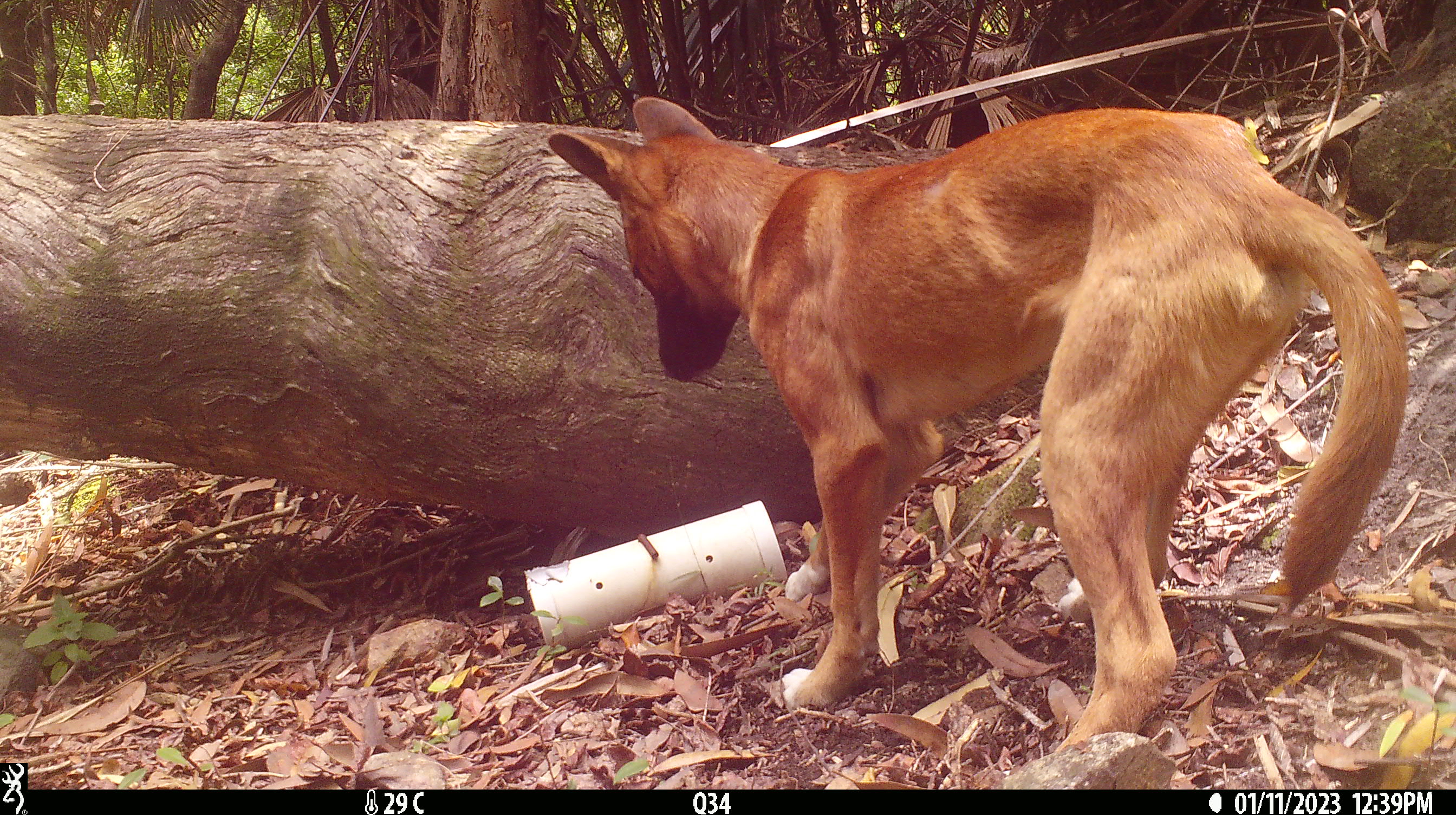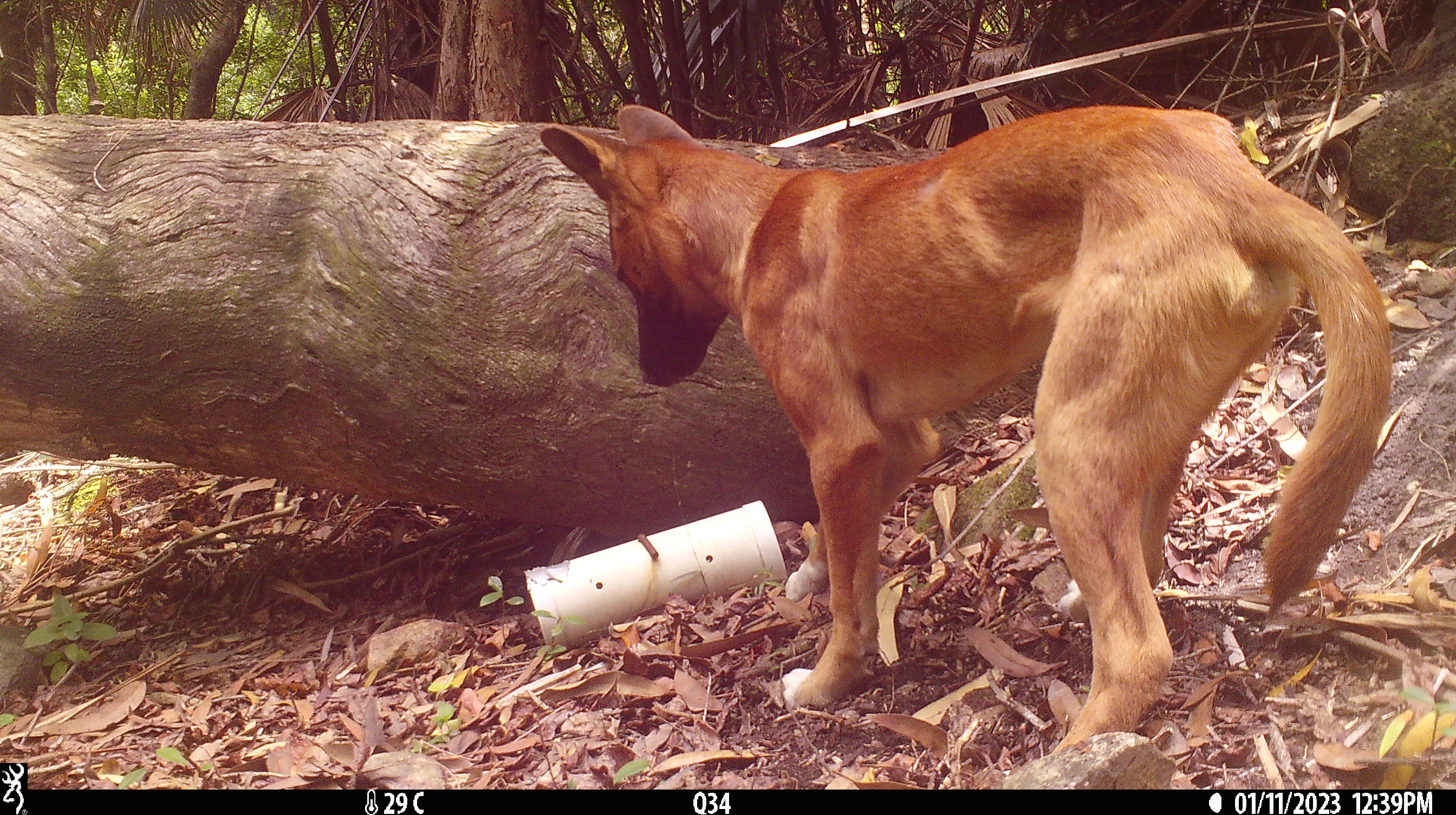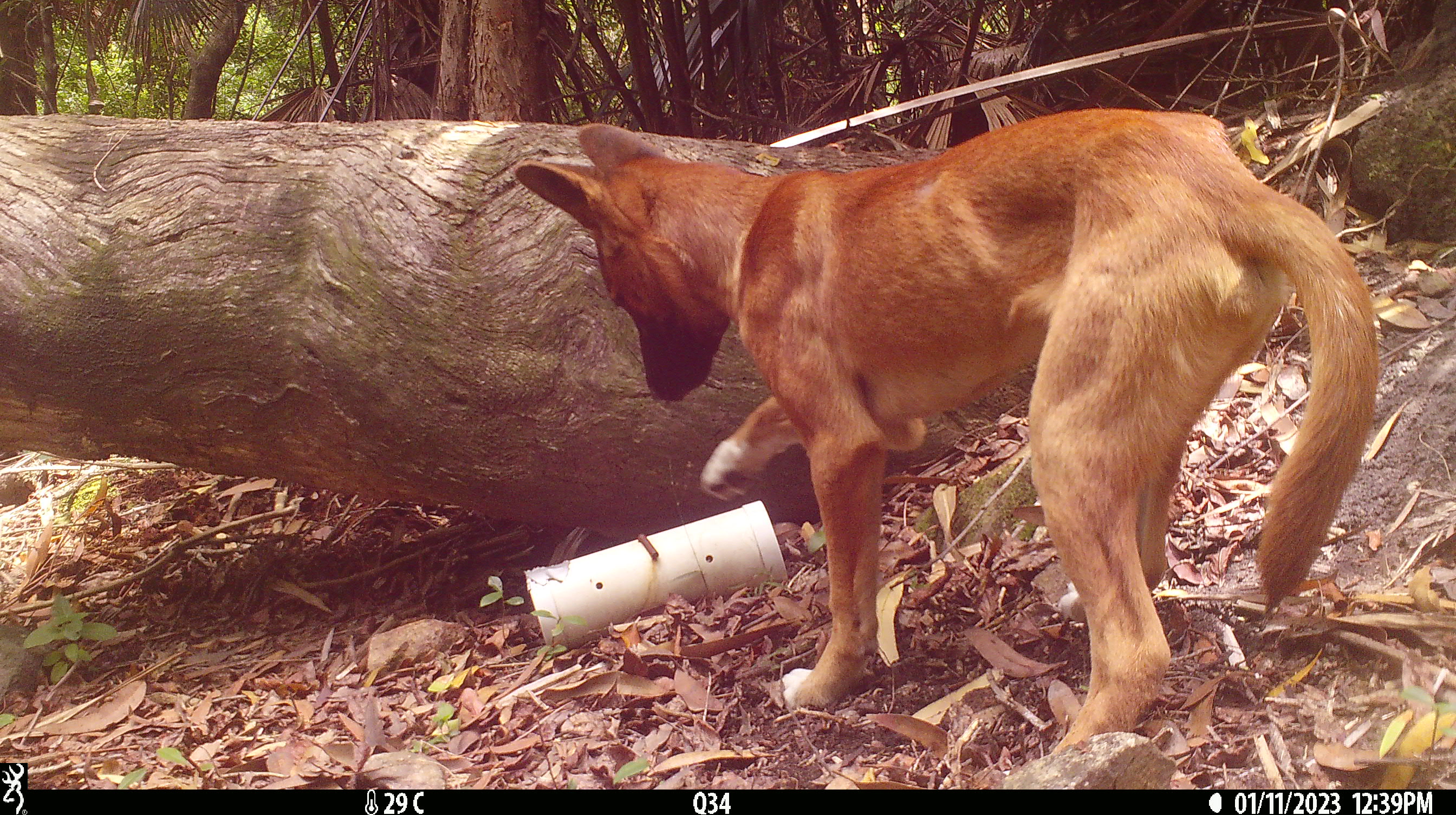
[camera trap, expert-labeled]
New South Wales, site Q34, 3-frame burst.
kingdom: Animalia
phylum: Chordata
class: Mammalia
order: Carnivora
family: Canidae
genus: Canis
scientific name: Canis familiaris dingo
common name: dingo